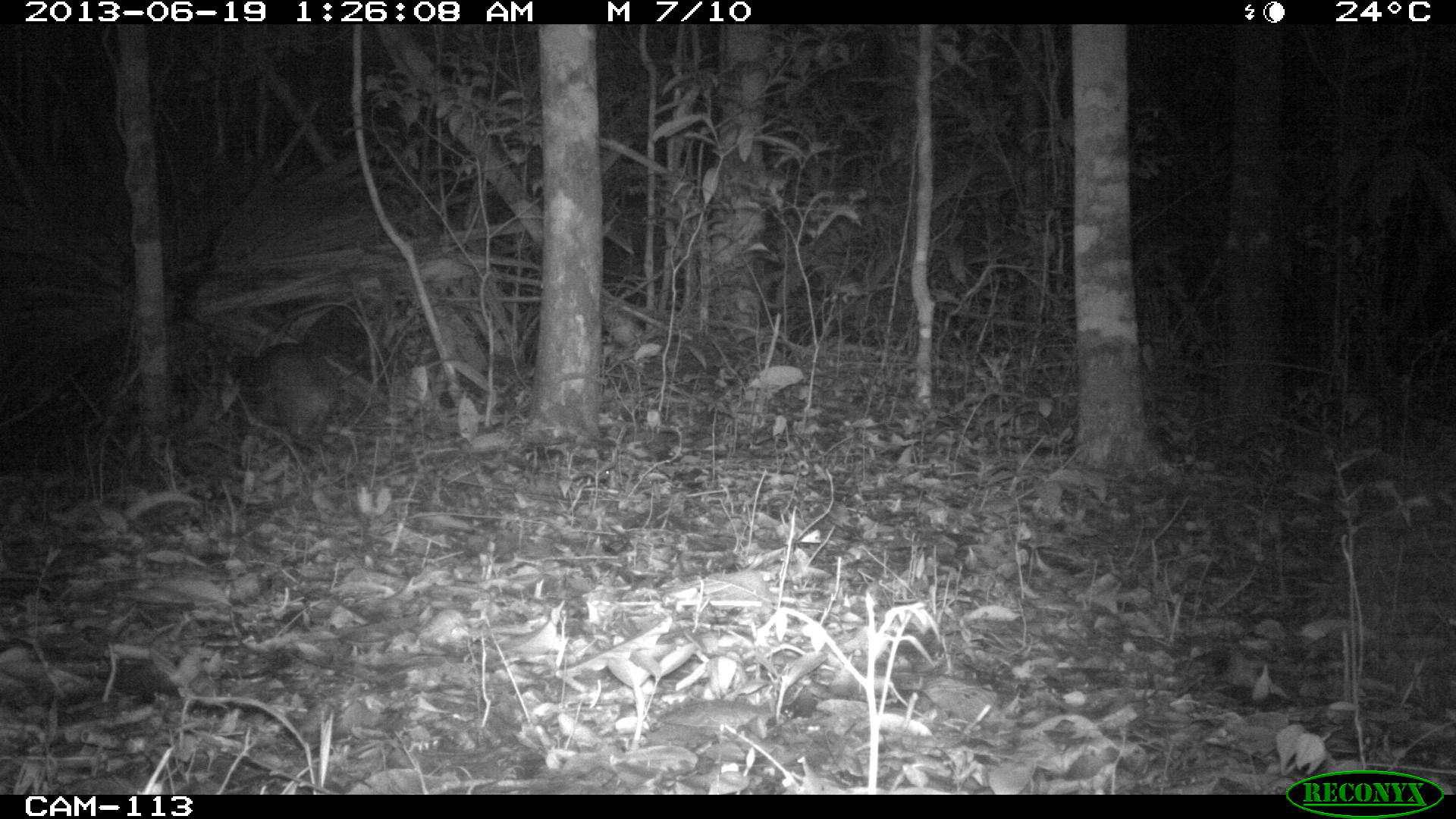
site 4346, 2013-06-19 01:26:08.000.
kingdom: Animalia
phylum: Chordata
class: Mammalia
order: Rodentia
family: Cuniculidae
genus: Cuniculus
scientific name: Cuniculus paca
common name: lowland paca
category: agouti paca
Agouti paca (lowland paca) (Cuniculus paca), count 1.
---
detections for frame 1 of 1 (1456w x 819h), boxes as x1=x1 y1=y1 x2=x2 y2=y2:
agouti paca: x1=221 y1=339 x2=345 y2=459